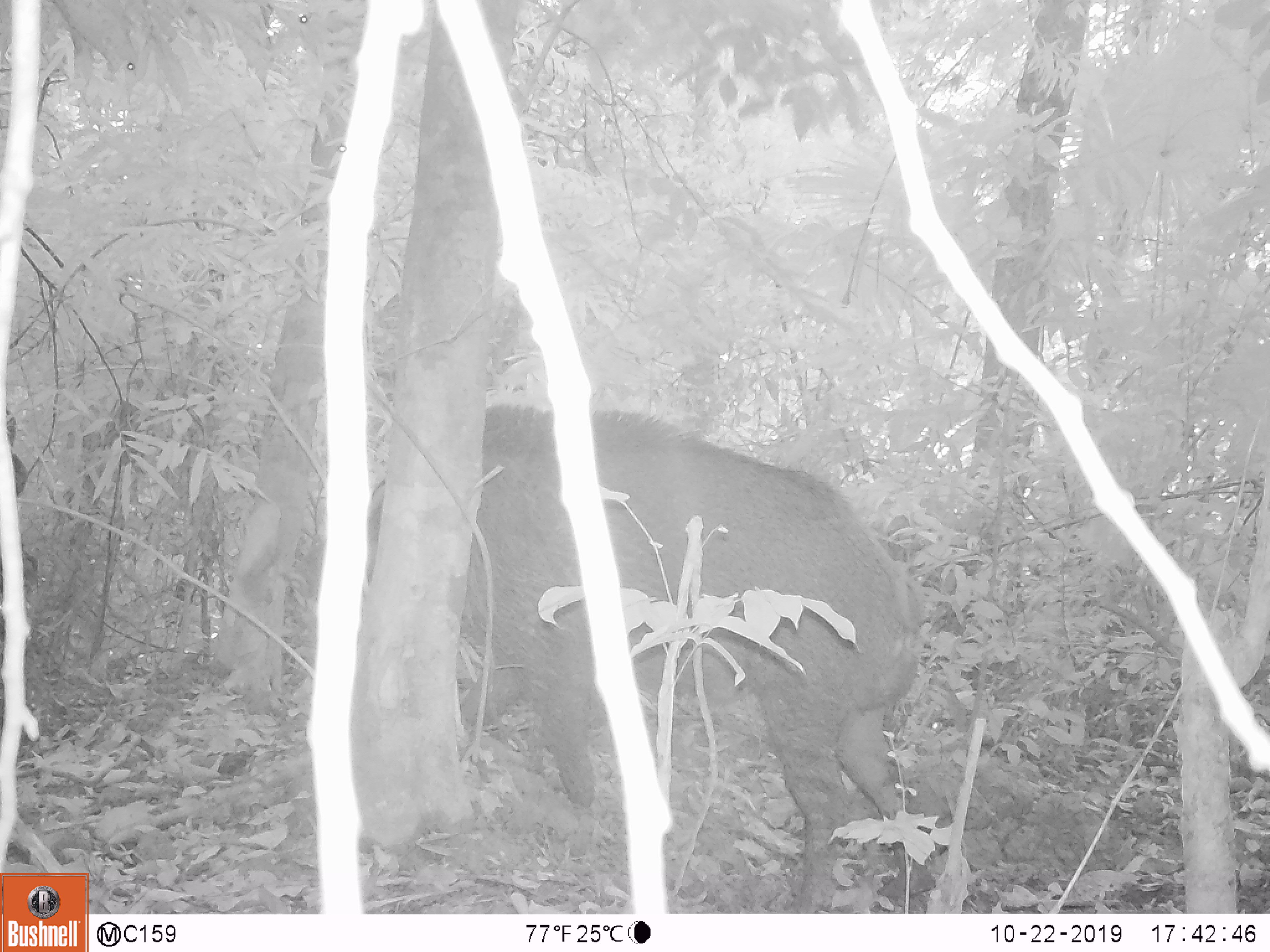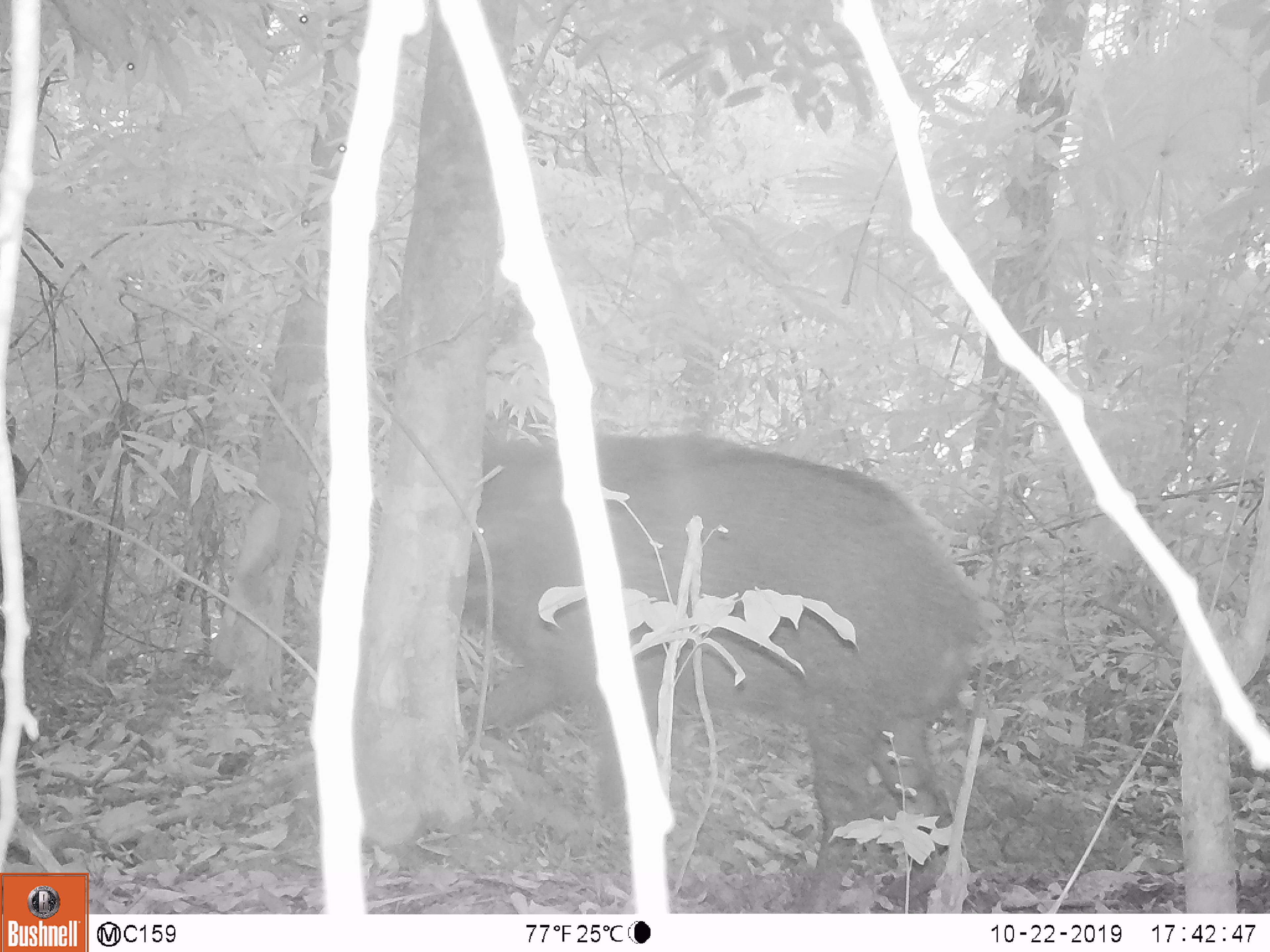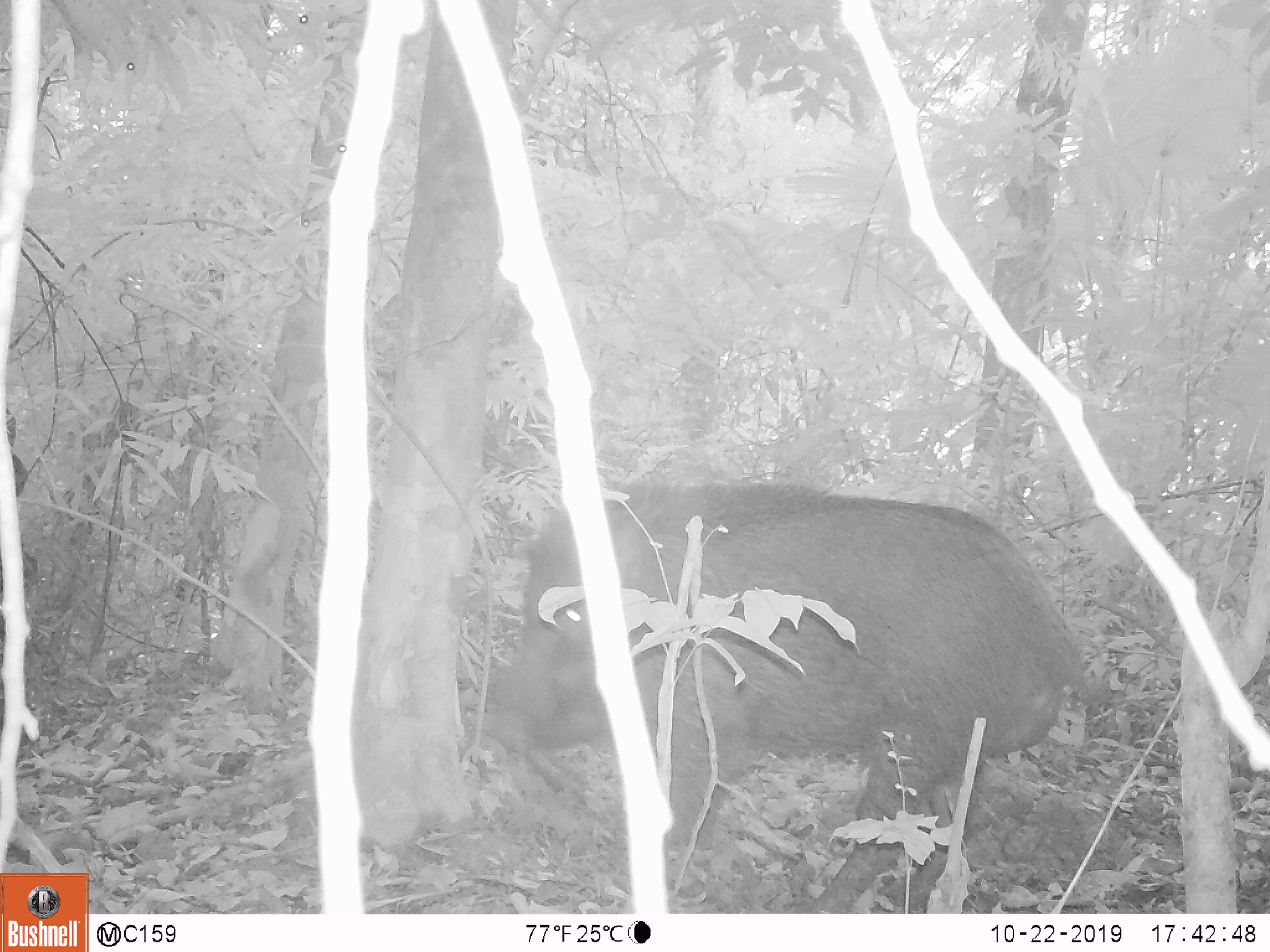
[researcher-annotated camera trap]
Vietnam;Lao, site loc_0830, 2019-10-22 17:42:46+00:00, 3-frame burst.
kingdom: Animalia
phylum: Chordata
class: Mammalia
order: Artiodactyla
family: Suidae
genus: Sus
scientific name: Sus scrofa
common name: eurasian wild pig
Eurasian wild pig (Sus scrofa). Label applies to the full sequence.